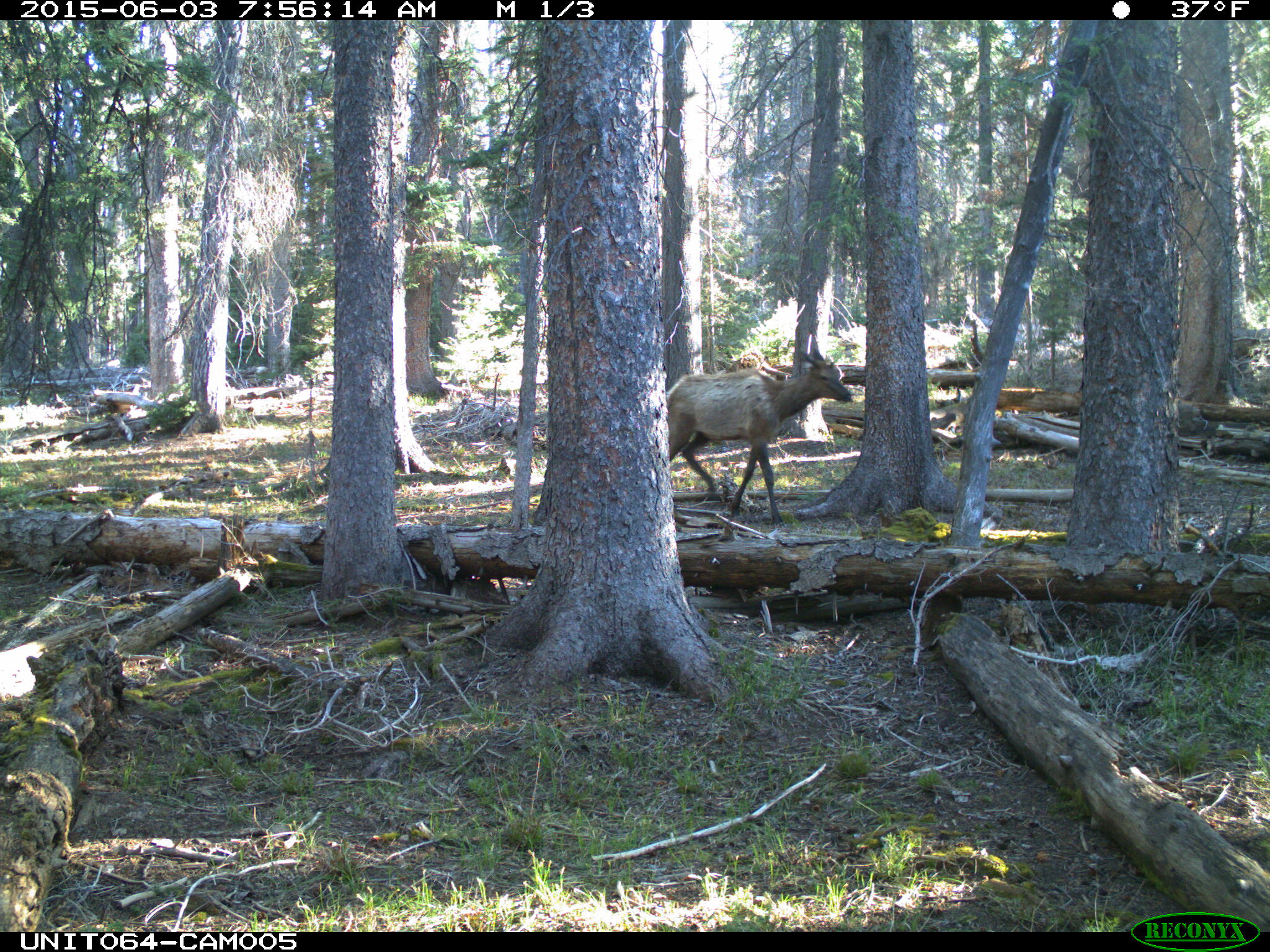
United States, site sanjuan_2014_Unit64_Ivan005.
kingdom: Animalia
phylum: Chordata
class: Mammalia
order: Artiodactyla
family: Cervidae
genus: Cervus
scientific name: Cervus elaphus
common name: red deer